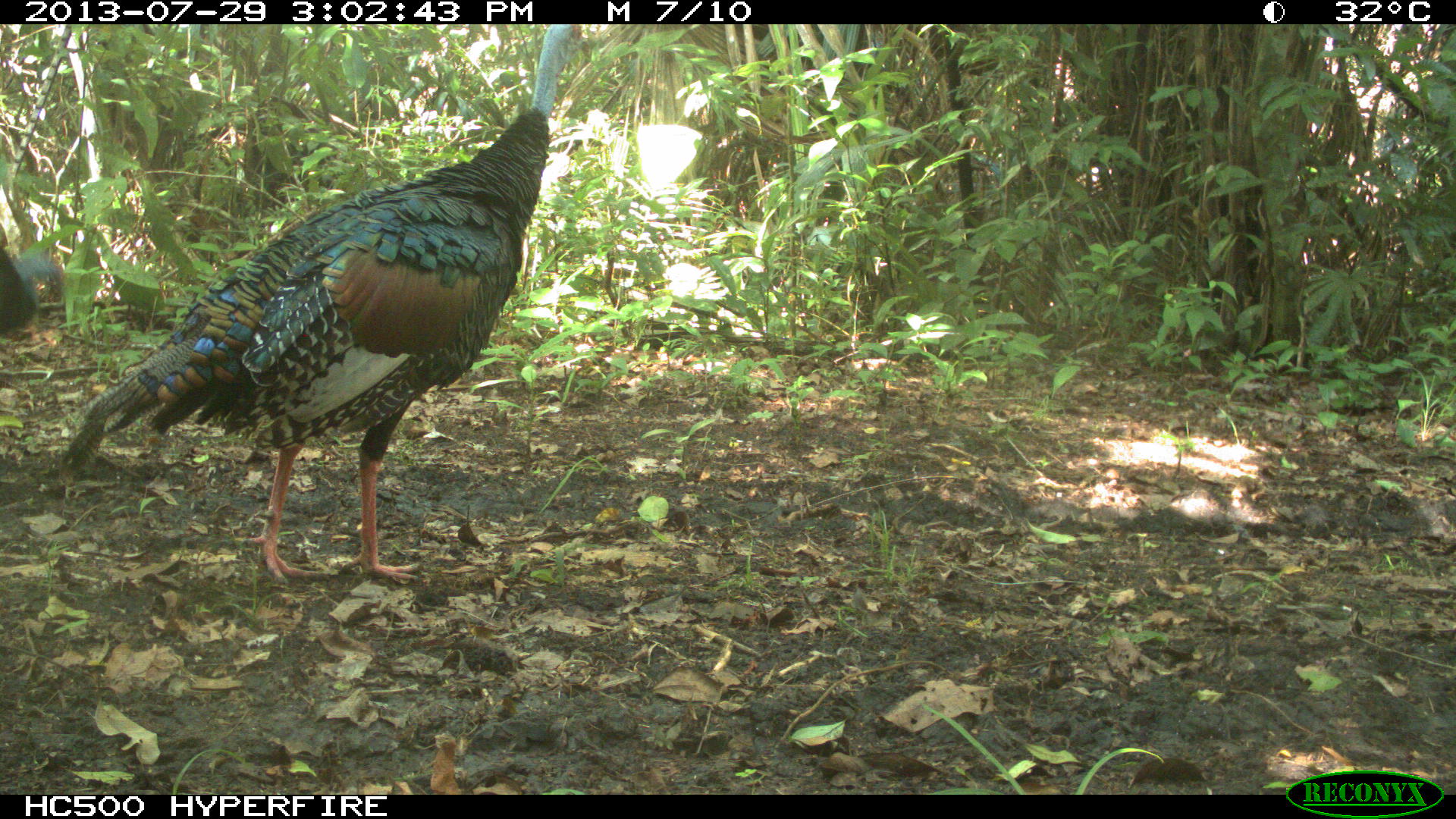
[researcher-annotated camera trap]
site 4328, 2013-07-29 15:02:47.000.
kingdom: Animalia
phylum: Chordata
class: Aves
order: Galliformes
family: Phasianidae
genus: Meleagris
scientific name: Meleagris ocellata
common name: ocellated turkey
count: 2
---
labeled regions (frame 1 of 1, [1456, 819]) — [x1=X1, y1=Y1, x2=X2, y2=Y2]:
meleagris ocellata: [x1=53, y1=24, x2=583, y2=584]; [x1=0, y1=221, x2=52, y2=348]